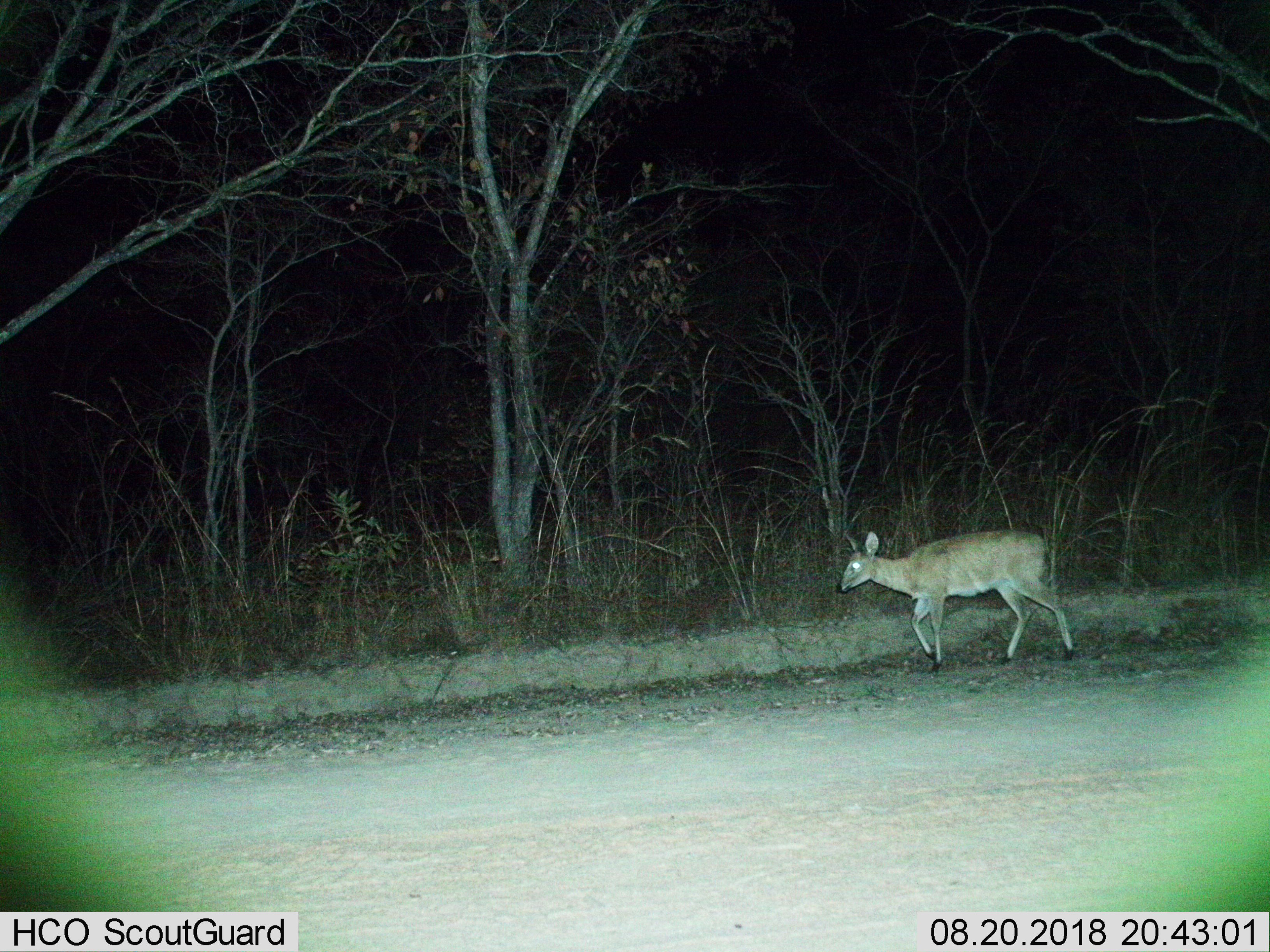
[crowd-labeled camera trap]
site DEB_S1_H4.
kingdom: Animalia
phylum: Chordata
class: Mammalia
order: Artiodactyla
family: Bovidae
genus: Sylvicapra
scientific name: Sylvicapra grimmia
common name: common duiker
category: duikercommongrey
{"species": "duikercommongrey (common duiker) (Sylvicapra grimmia)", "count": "1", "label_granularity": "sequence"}